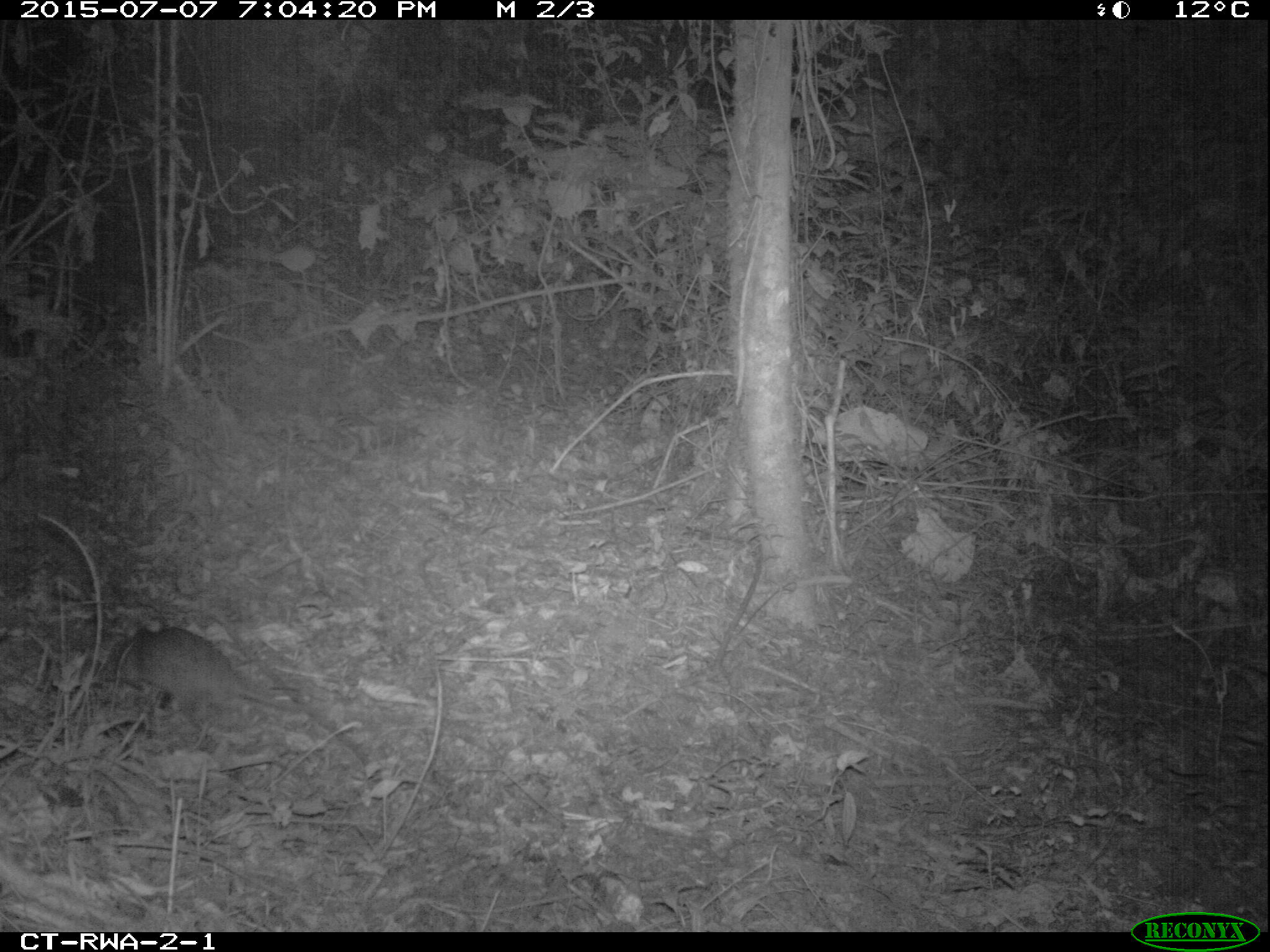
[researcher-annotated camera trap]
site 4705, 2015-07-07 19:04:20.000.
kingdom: Animalia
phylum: Chordata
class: Mammalia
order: Rodentia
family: Nesomyidae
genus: Cricetomys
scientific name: Cricetomys gambianus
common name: african giant pouched rat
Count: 1.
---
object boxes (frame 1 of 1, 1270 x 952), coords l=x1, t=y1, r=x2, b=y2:
cricetomys gambianus: l=107, t=619, r=321, b=746